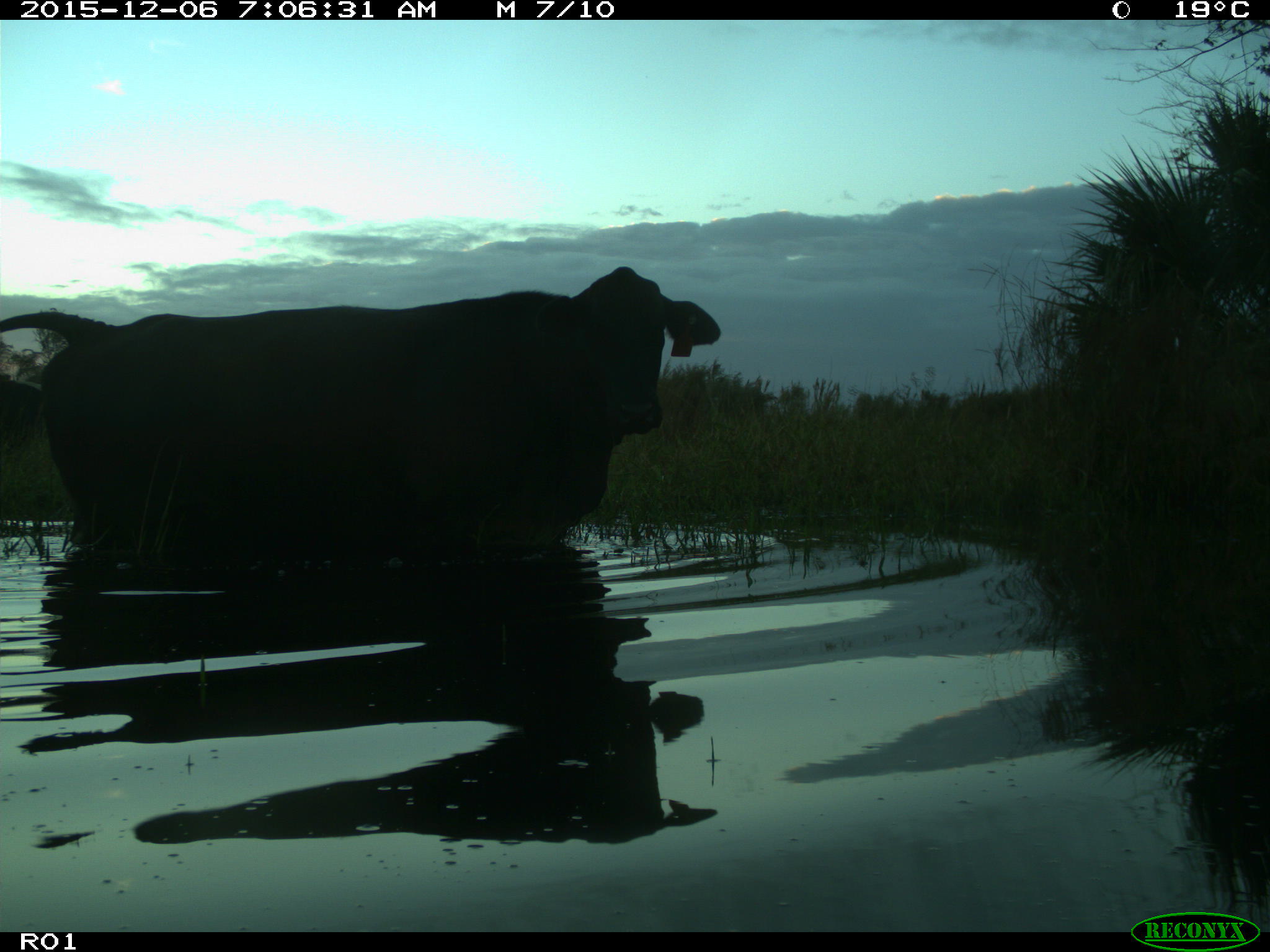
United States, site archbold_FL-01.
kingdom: Animalia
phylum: Chordata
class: Mammalia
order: Artiodactyla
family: Bovidae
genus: Bos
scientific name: Bos taurus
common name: domestic cow